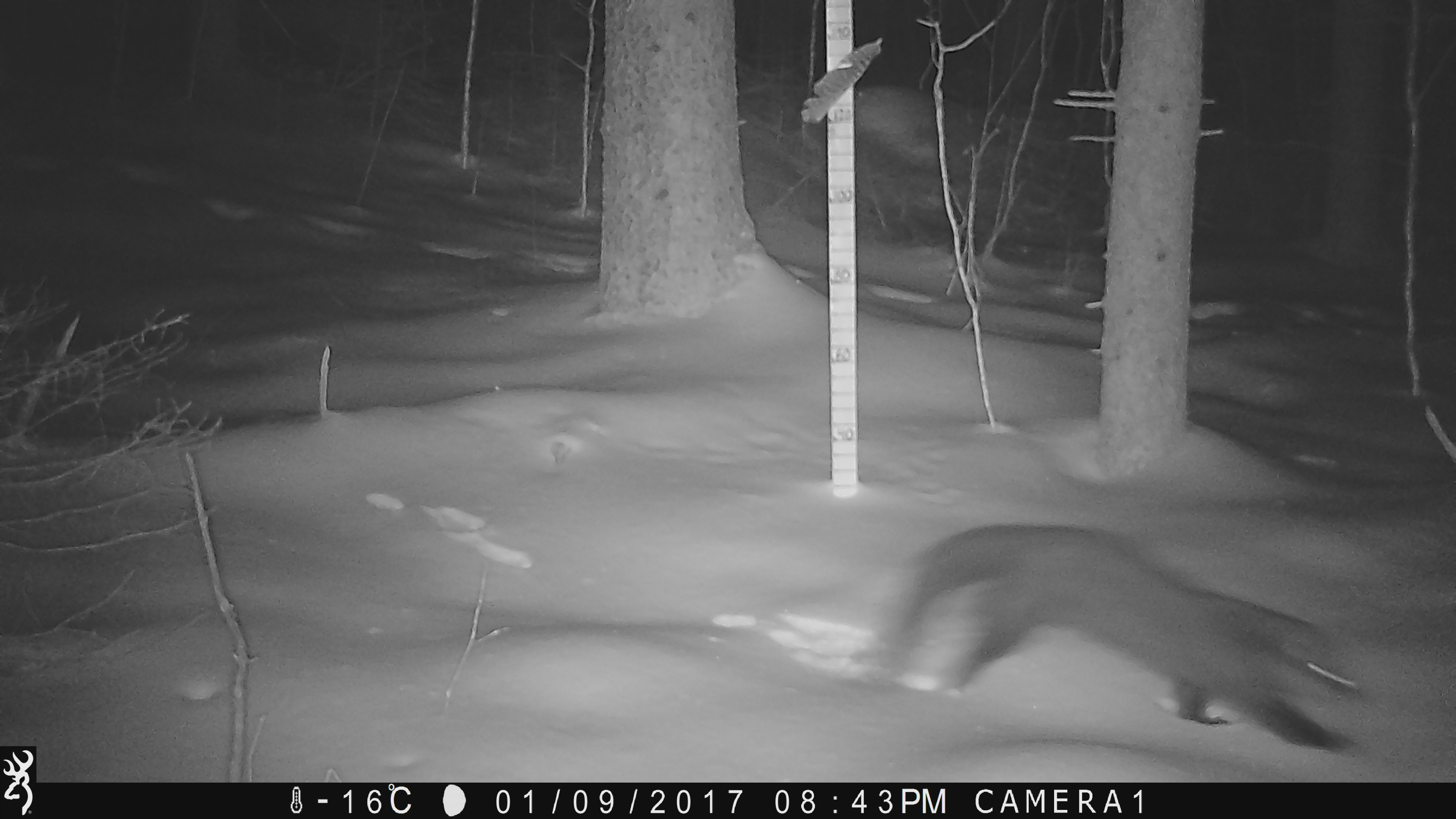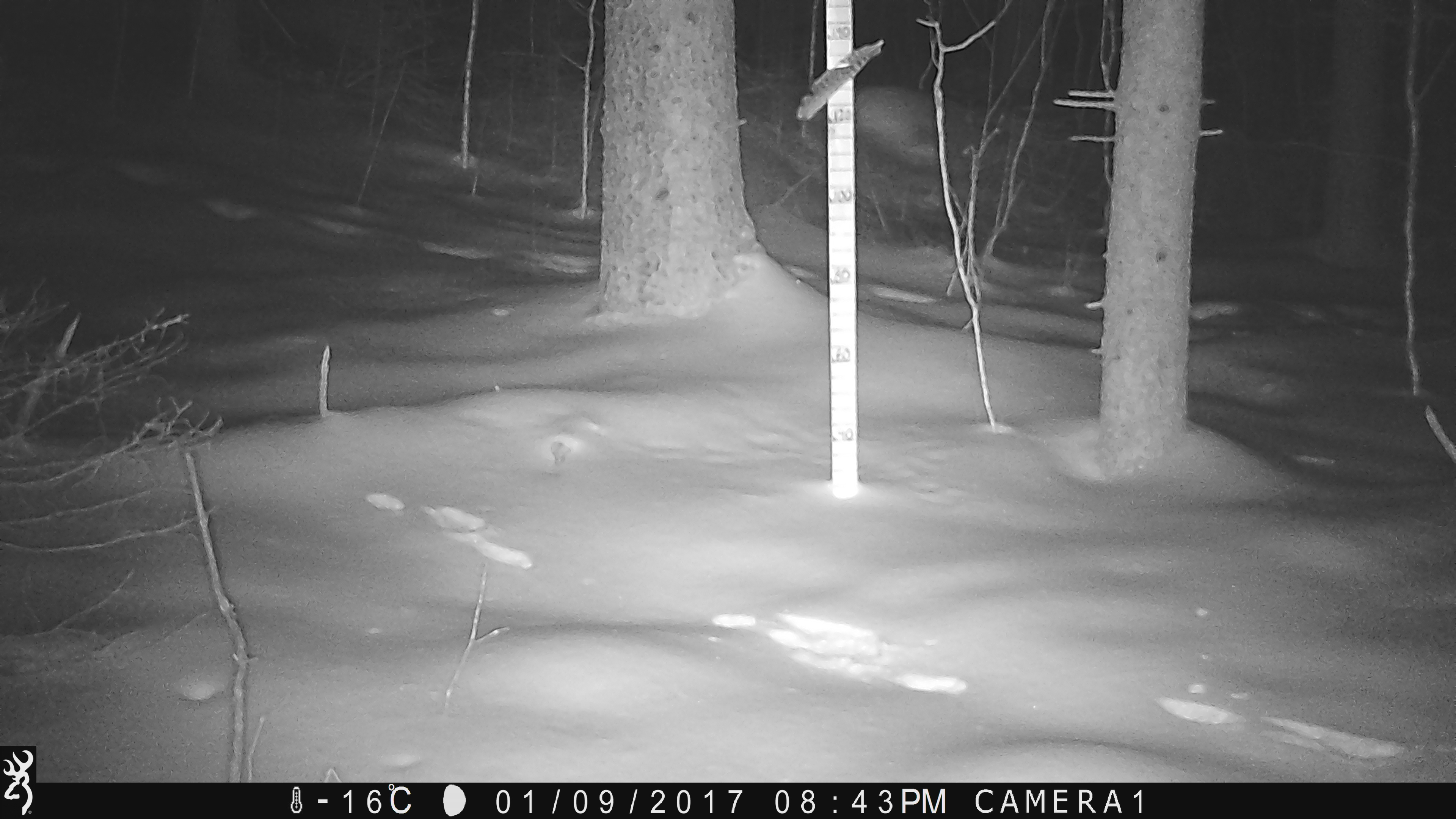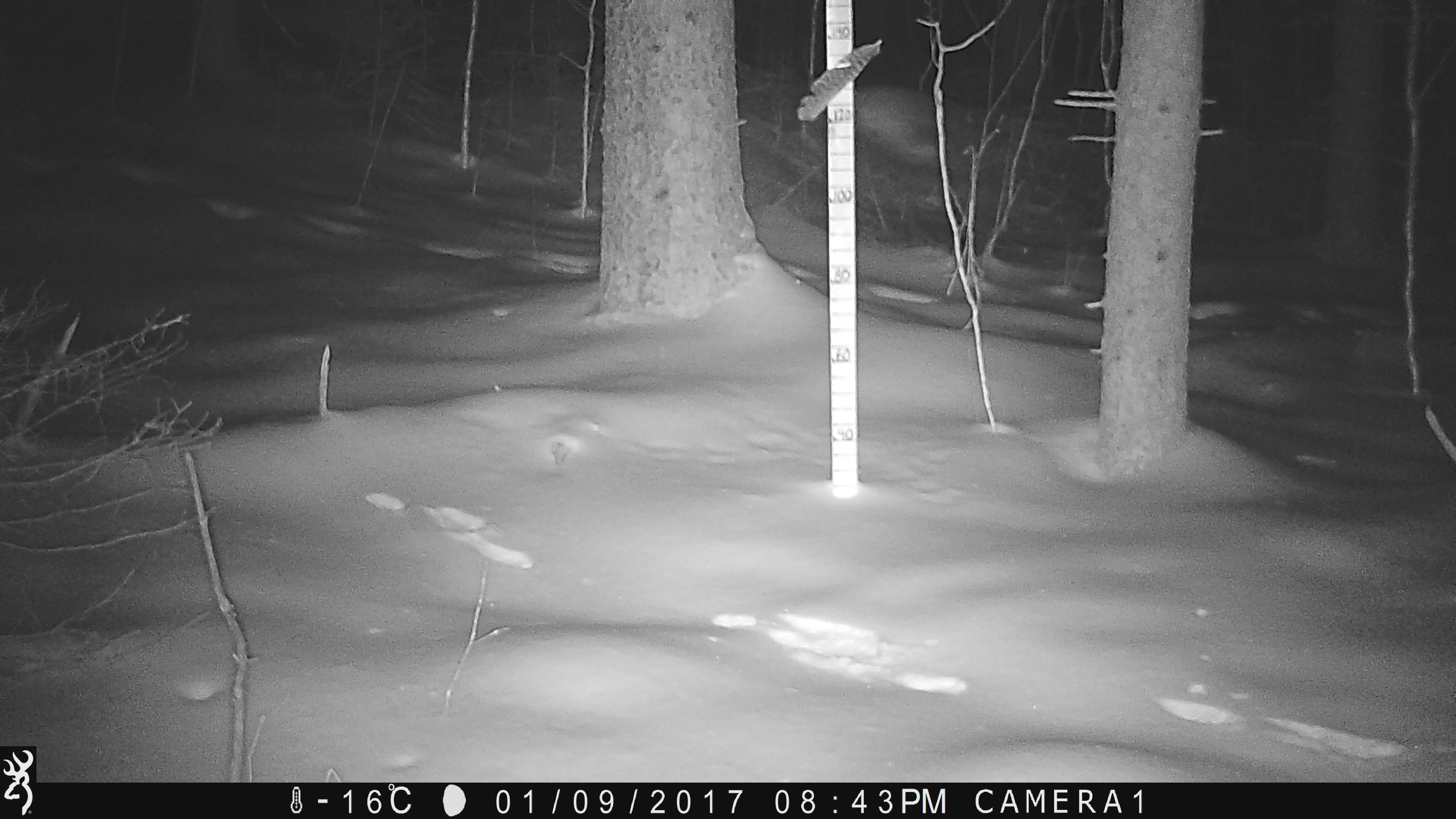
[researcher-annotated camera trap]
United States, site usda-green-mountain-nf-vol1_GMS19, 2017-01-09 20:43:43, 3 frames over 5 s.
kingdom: Animalia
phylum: Chordata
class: Mammalia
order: Carnivora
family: Mustelidae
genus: Pekania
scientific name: Pekania pennanti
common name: fisher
Fisher (Pekania pennanti).